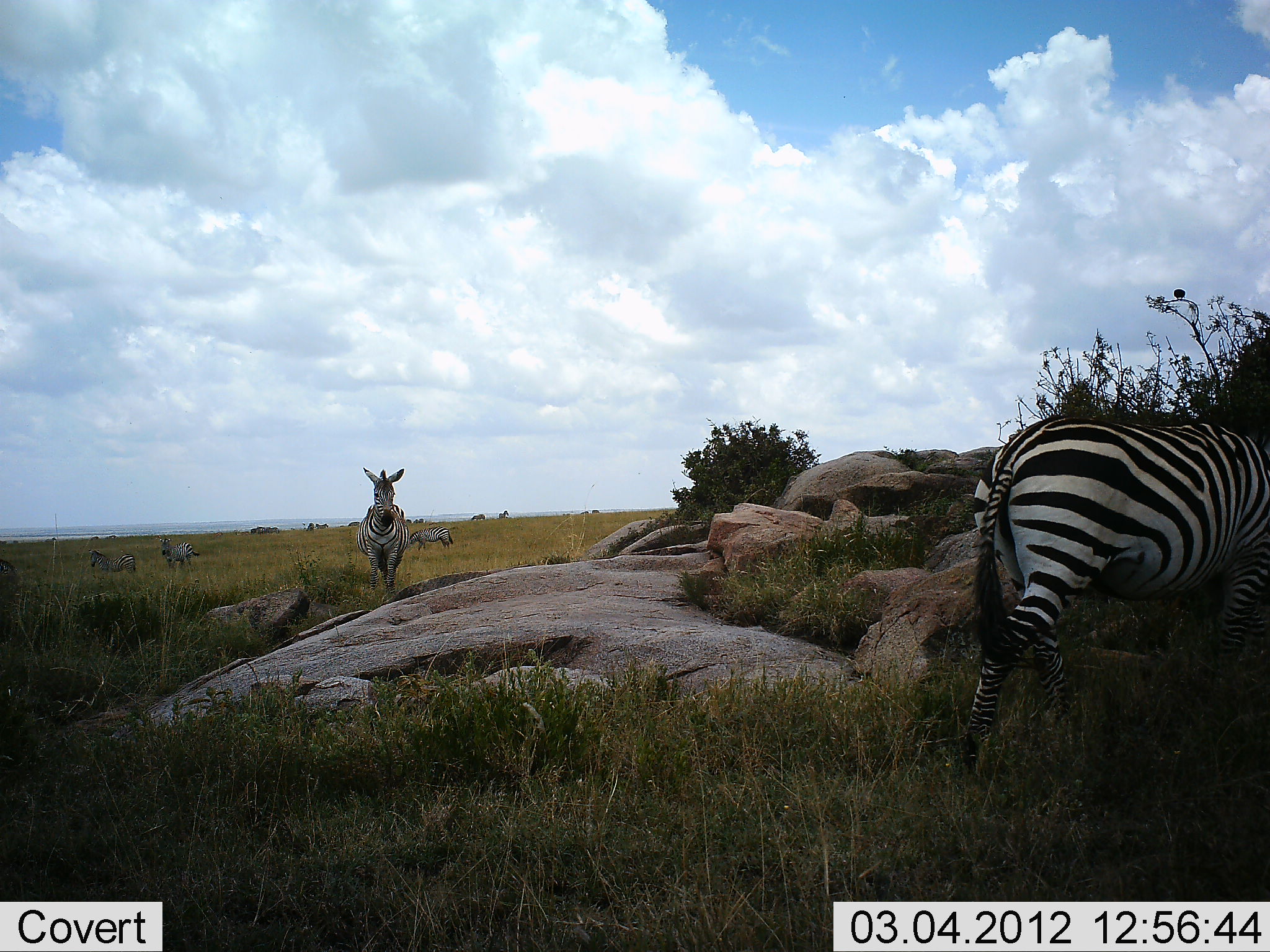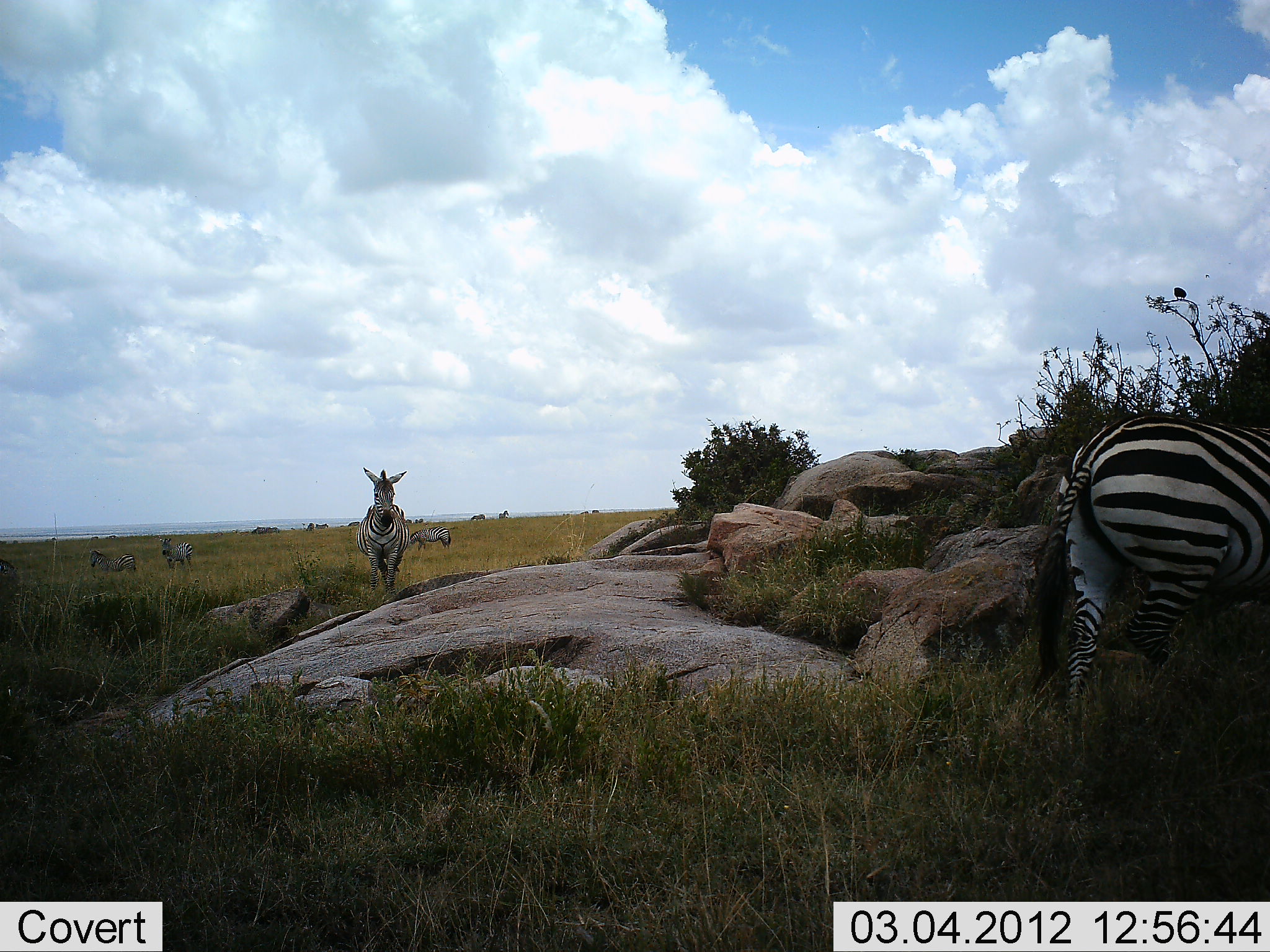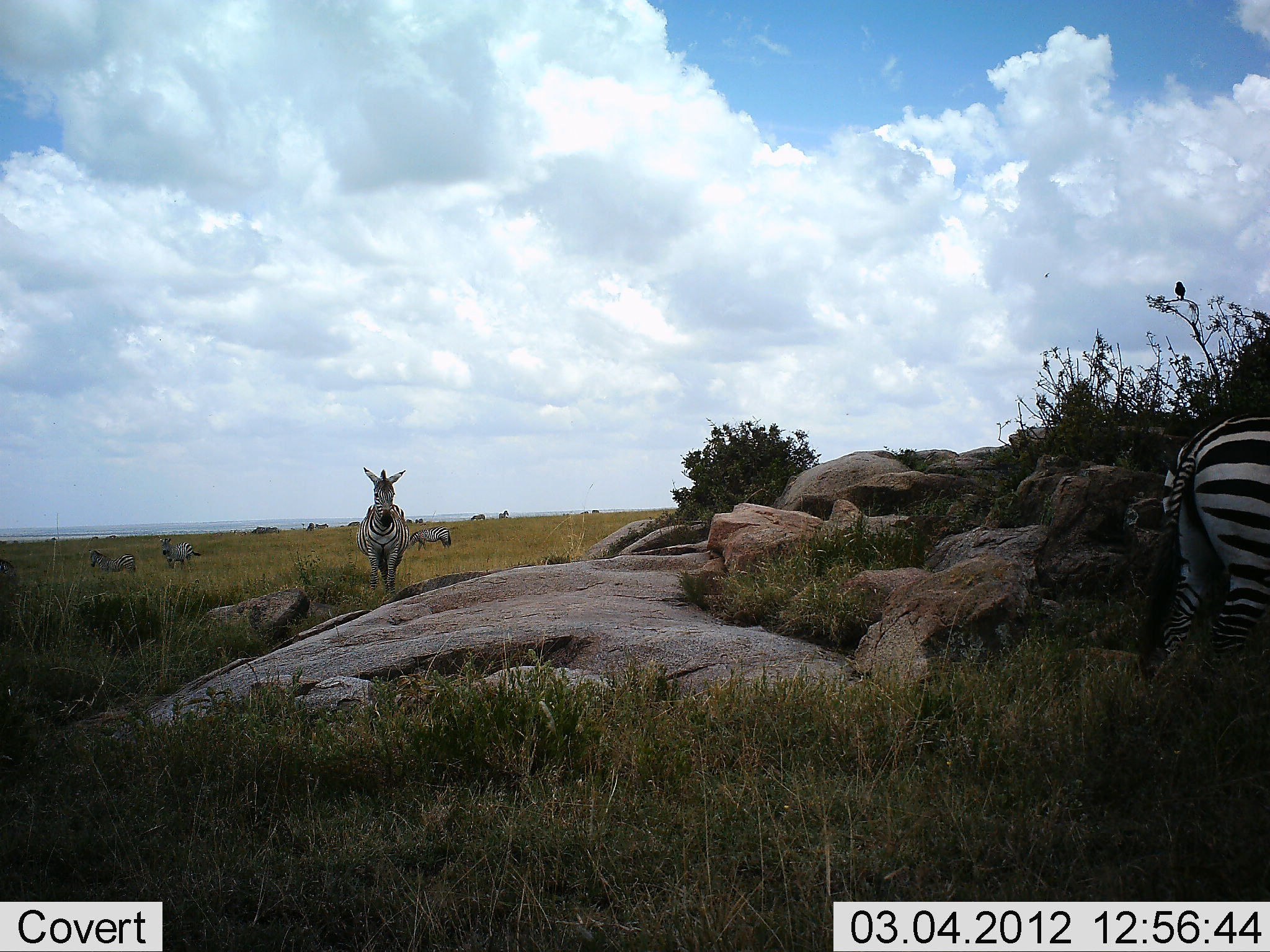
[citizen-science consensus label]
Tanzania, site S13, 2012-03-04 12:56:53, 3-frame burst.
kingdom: Animalia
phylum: Chordata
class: Mammalia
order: Perissodactyla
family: Equidae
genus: Equus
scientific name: Equus quagga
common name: plains zebra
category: zebra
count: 5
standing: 83%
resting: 3%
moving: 80%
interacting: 0%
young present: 0%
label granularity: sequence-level